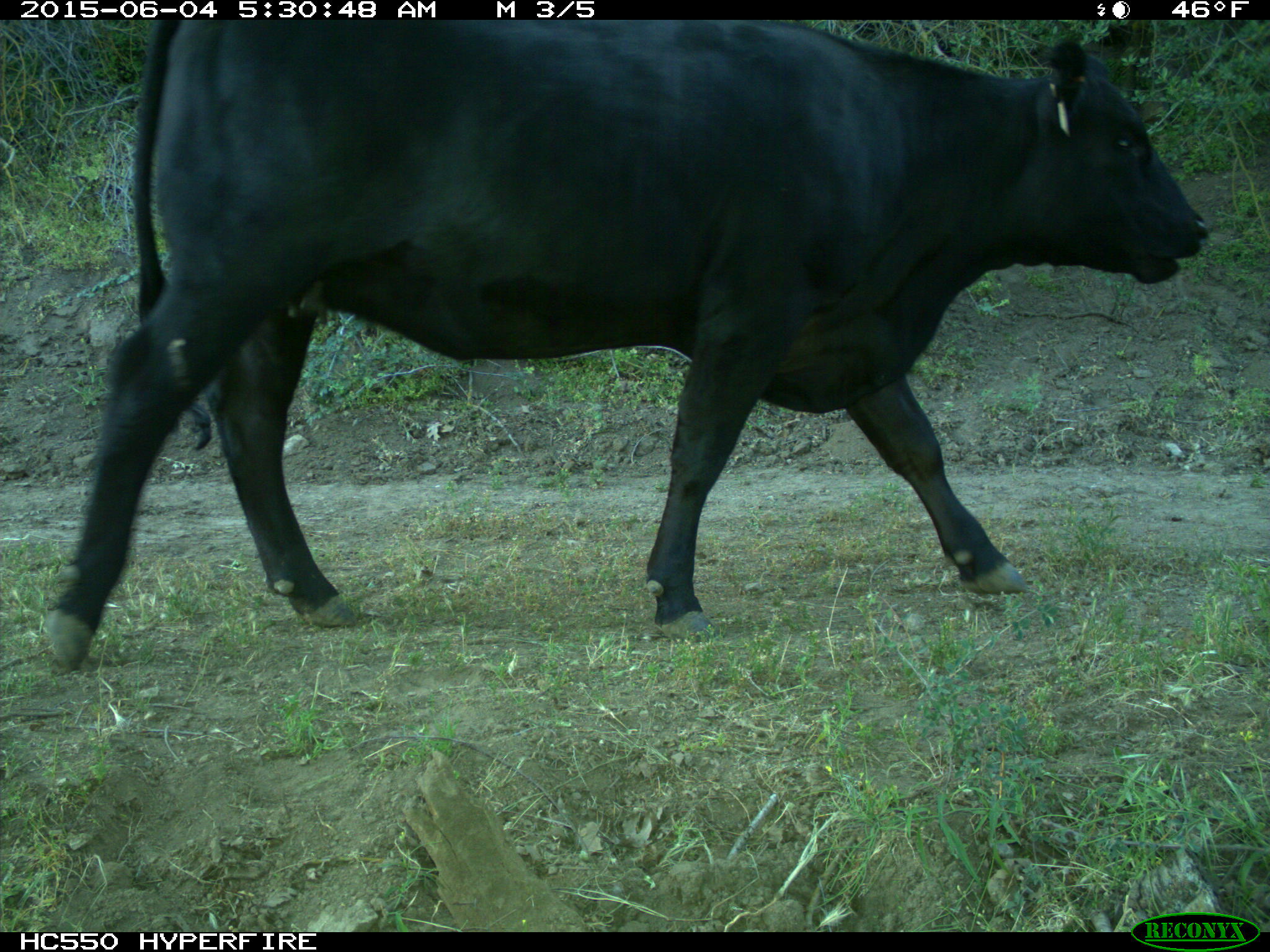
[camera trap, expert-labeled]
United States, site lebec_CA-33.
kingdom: Animalia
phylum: Chordata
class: Mammalia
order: Artiodactyla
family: Bovidae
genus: Bos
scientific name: Bos taurus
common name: domestic cow